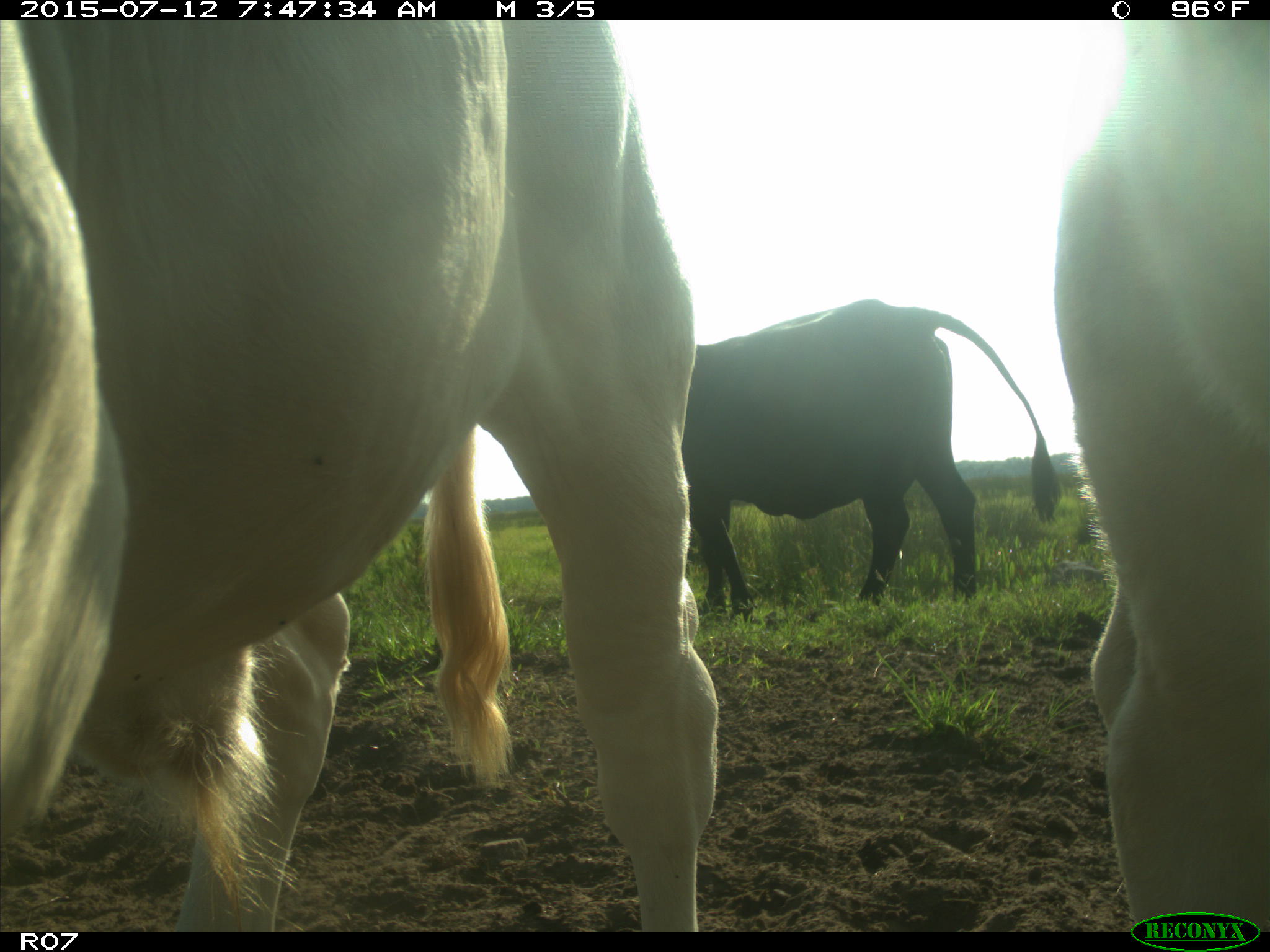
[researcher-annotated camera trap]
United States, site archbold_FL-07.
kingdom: Animalia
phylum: Chordata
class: Mammalia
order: Artiodactyla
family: Bovidae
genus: Bos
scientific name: Bos taurus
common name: domestic cow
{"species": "Bos taurus (domestic cow)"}